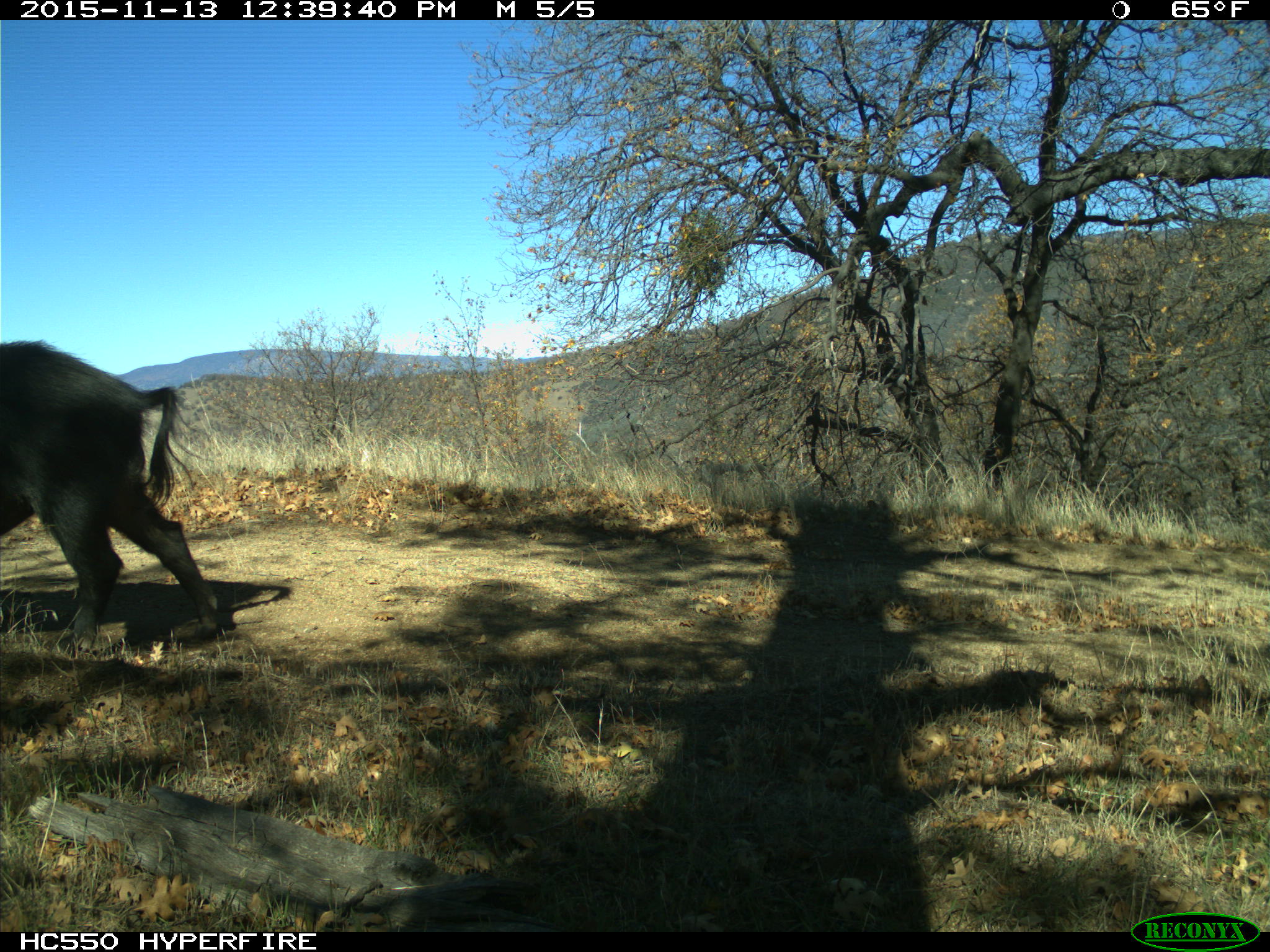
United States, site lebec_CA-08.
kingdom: Animalia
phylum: Chordata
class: Mammalia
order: Artiodactyla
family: Suidae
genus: Sus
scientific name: Sus scrofa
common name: wild boar